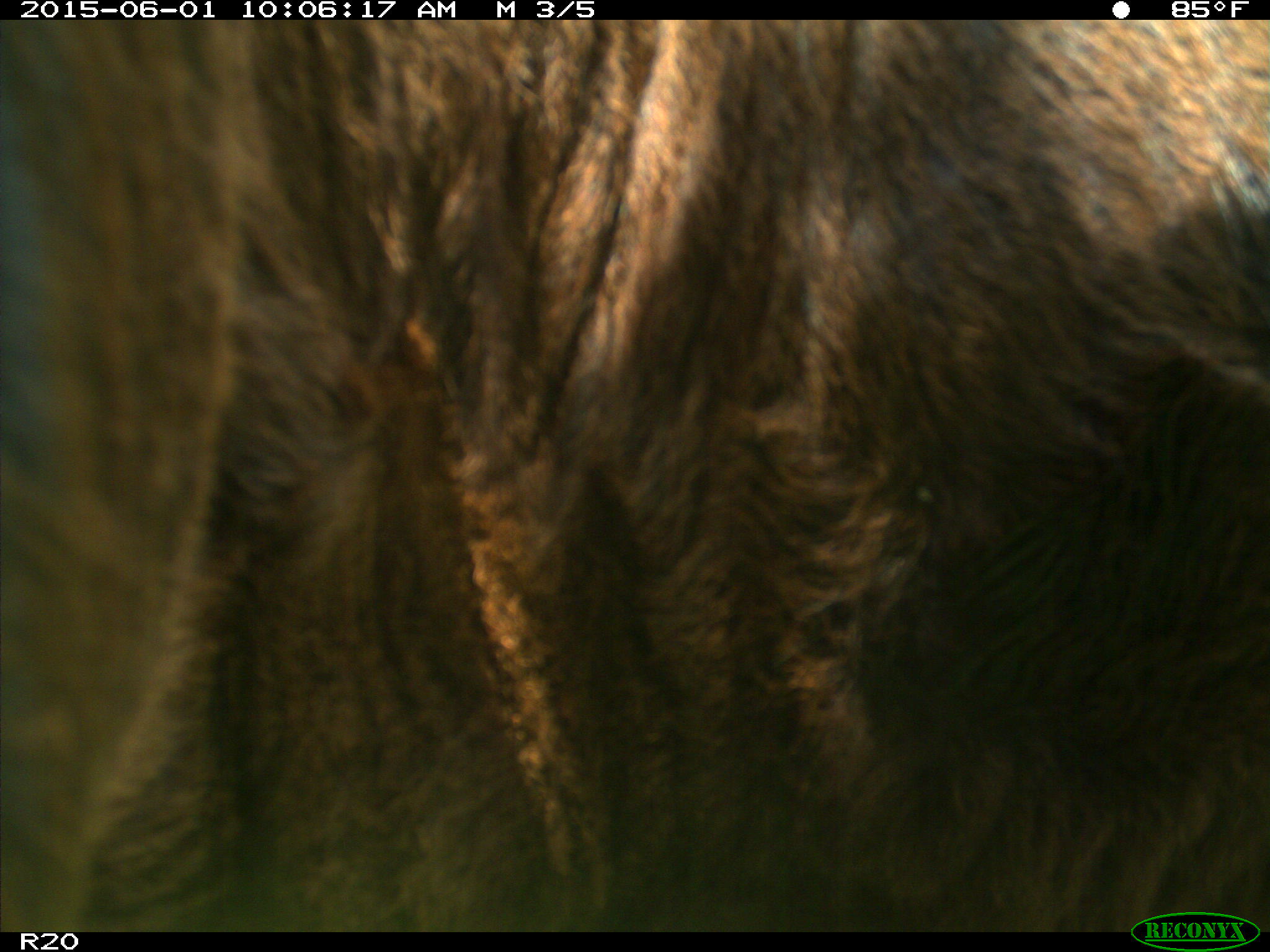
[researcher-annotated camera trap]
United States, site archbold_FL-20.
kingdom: Animalia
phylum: Chordata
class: Mammalia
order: Artiodactyla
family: Bovidae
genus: Bos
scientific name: Bos taurus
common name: domestic cow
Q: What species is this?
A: Bos taurus (domestic cow).